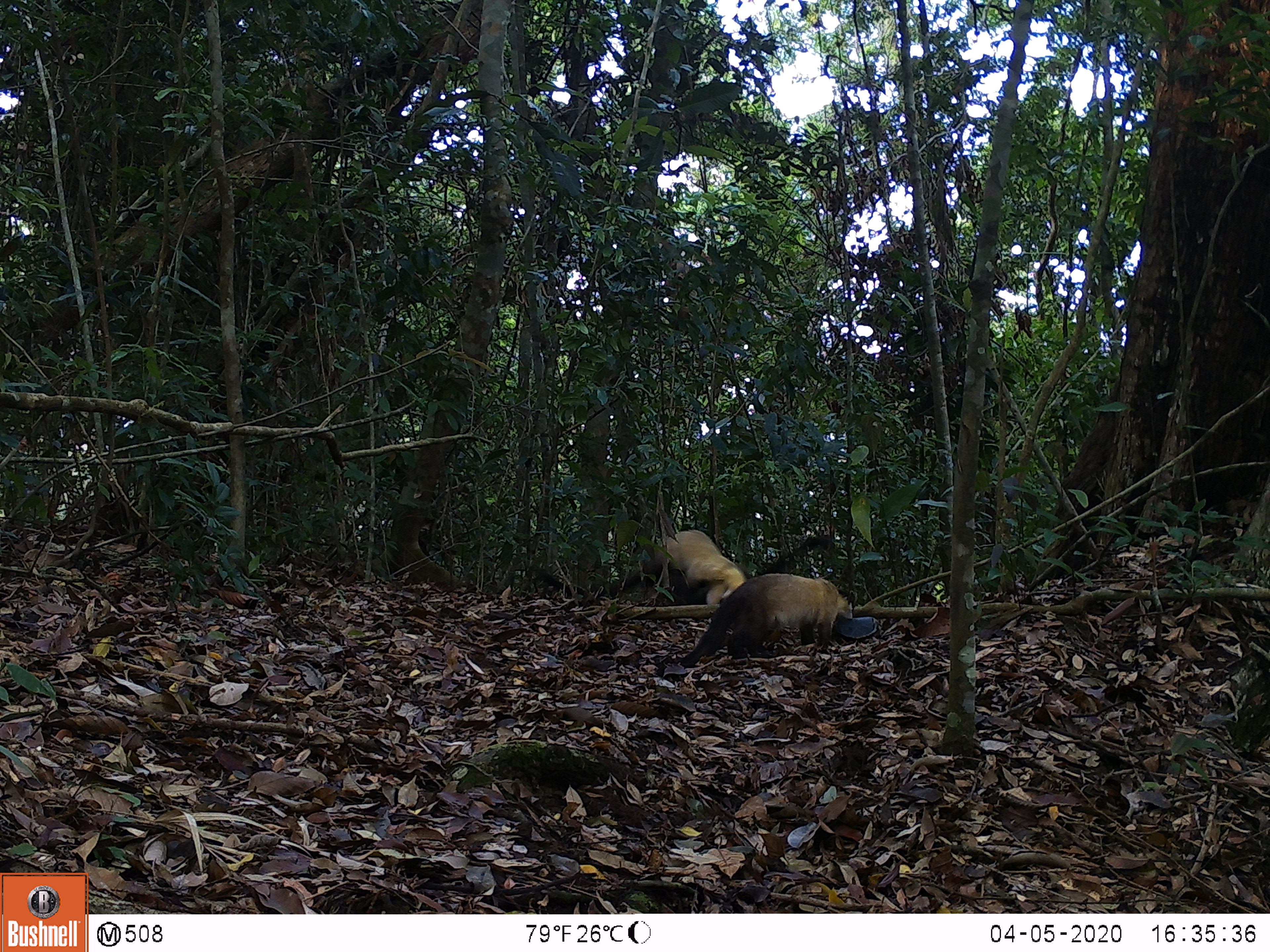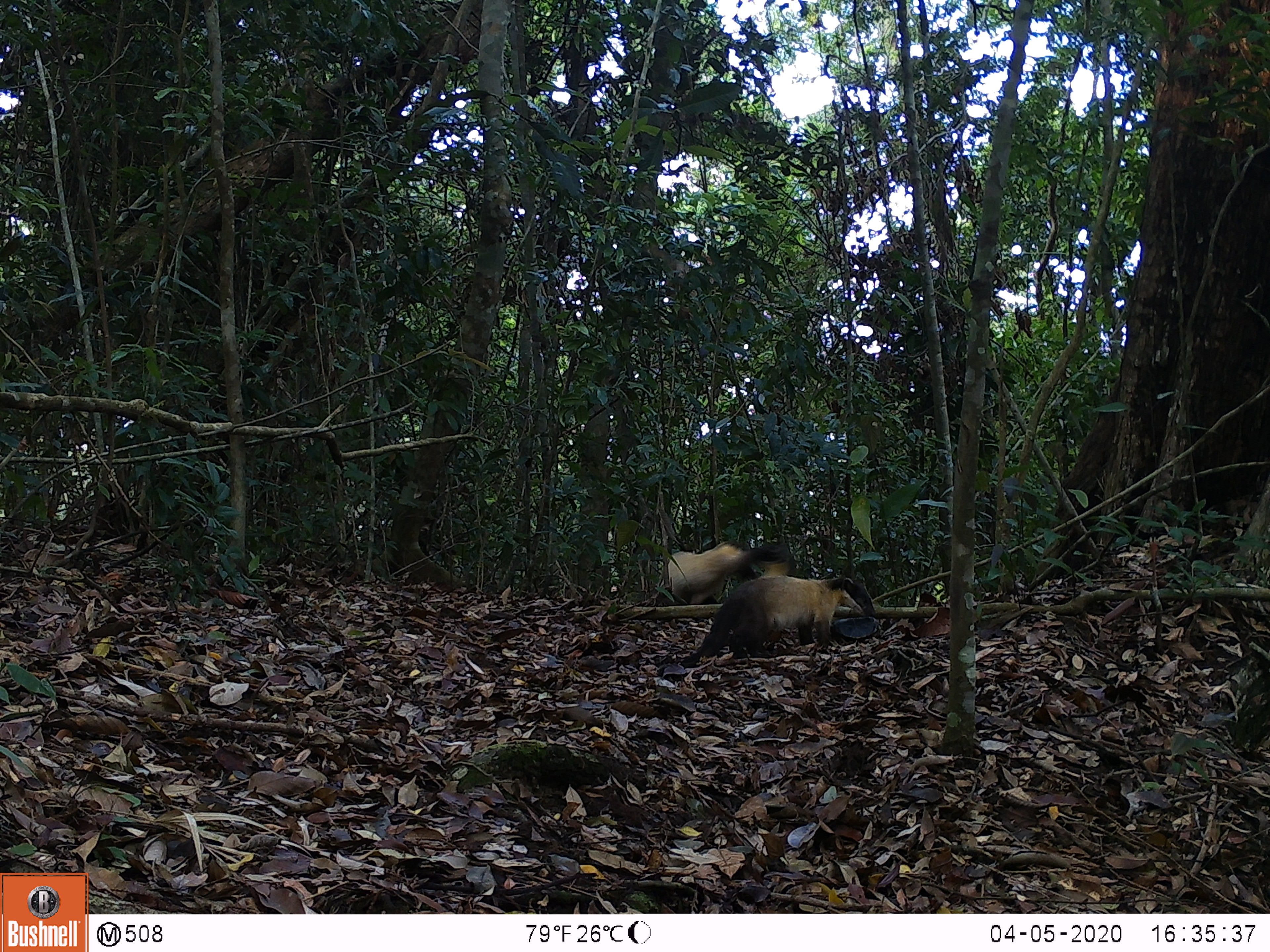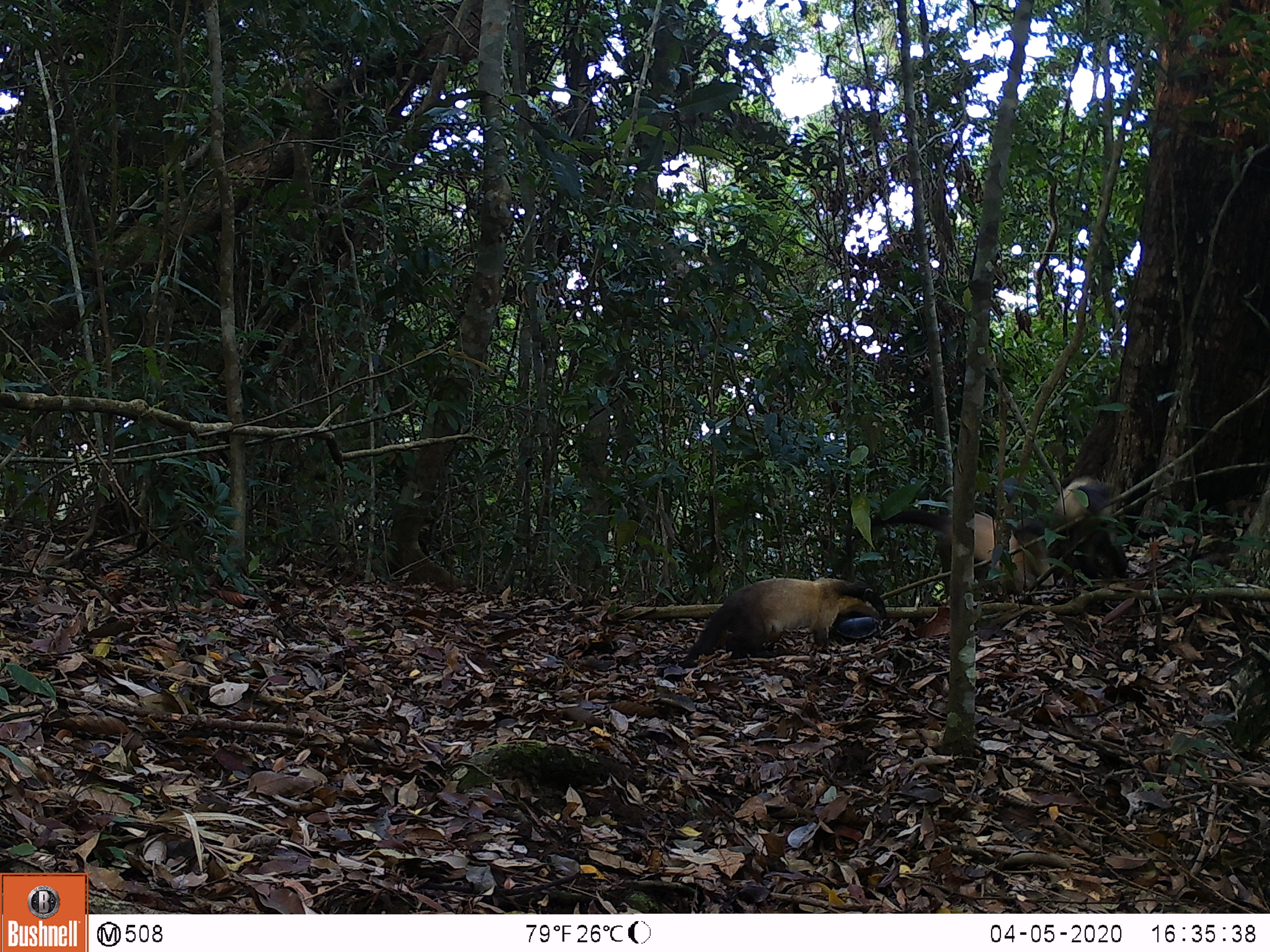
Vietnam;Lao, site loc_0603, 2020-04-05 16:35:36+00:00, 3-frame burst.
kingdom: Animalia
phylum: Chordata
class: Mammalia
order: Carnivora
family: Mustelidae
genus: Martes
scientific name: Martes flavigula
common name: yellow-throated marten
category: yellow throated marten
Yellow throated marten (yellow-throated marten) (Martes flavigula). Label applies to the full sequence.